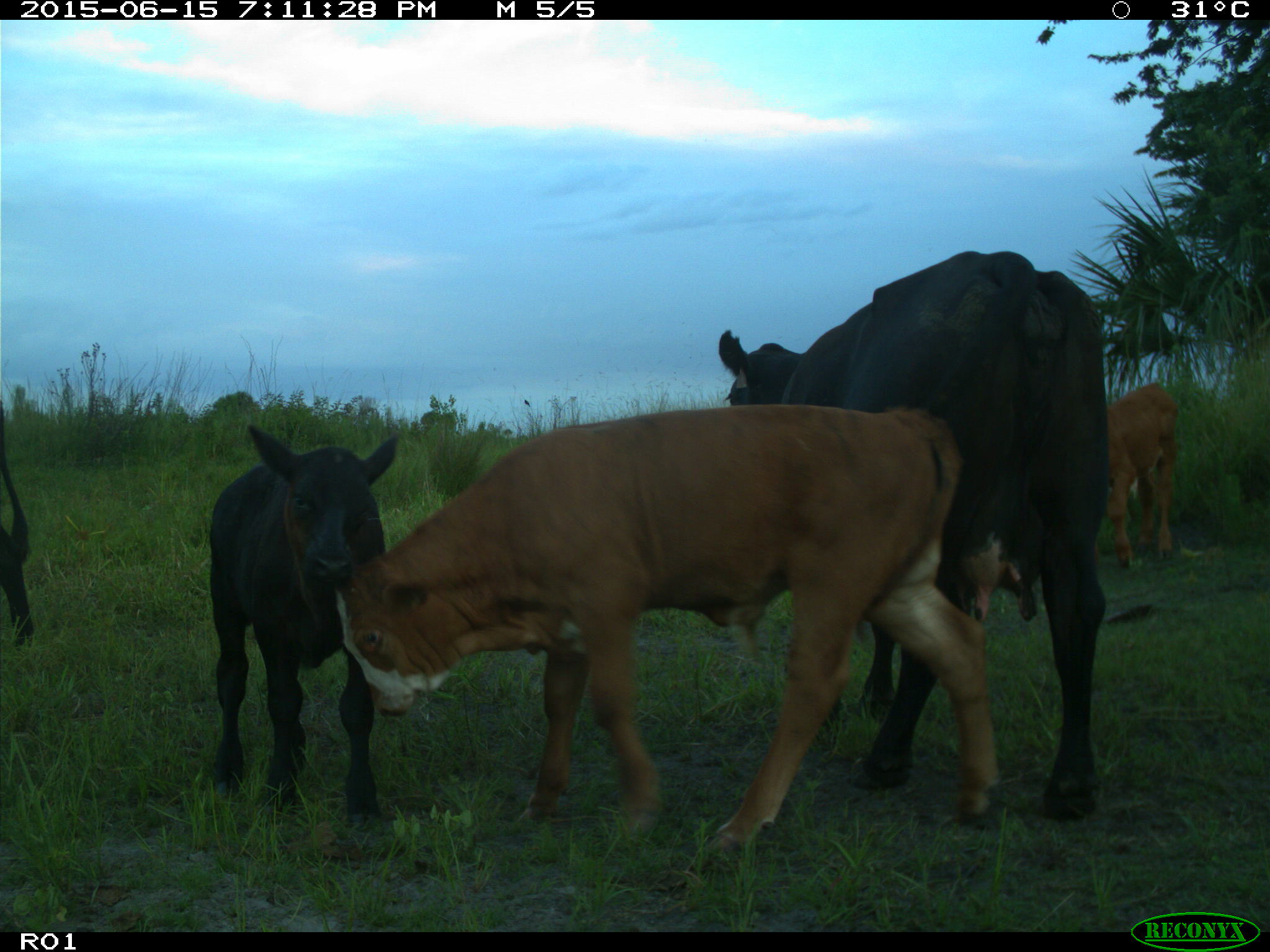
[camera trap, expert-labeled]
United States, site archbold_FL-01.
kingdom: Animalia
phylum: Chordata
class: Mammalia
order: Artiodactyla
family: Bovidae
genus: Bos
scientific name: Bos taurus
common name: domestic cow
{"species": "Bos taurus (domestic cow)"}